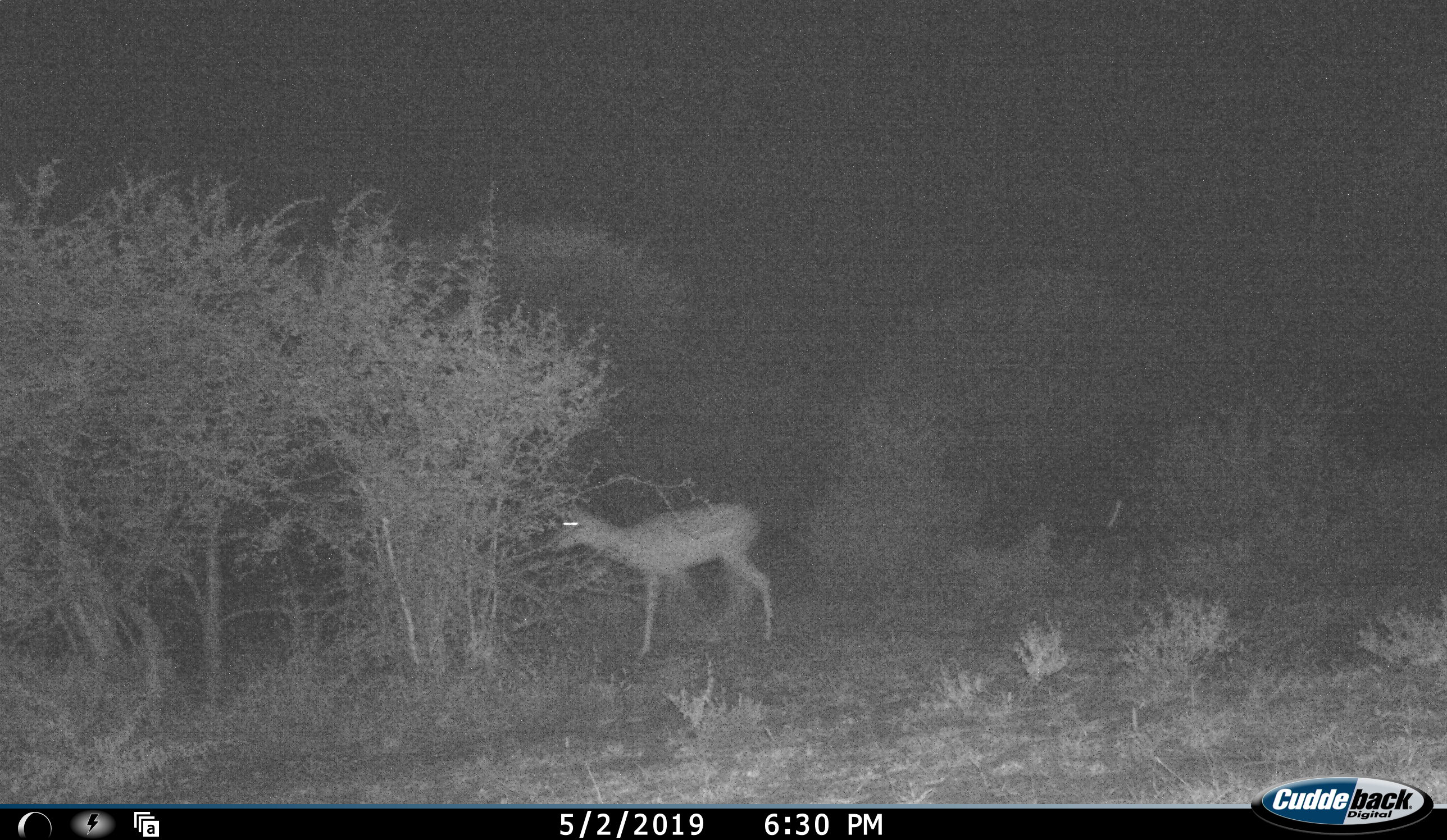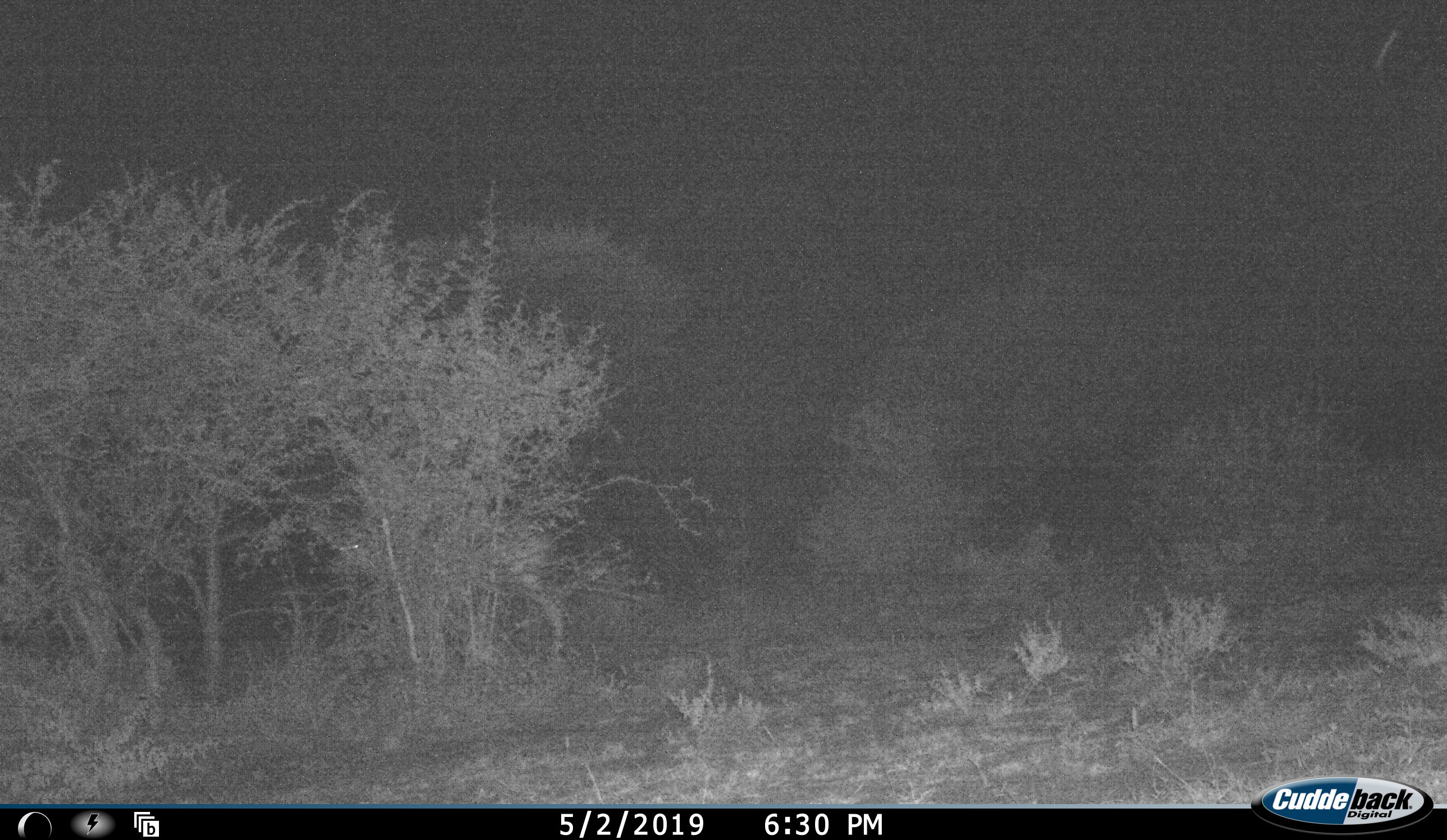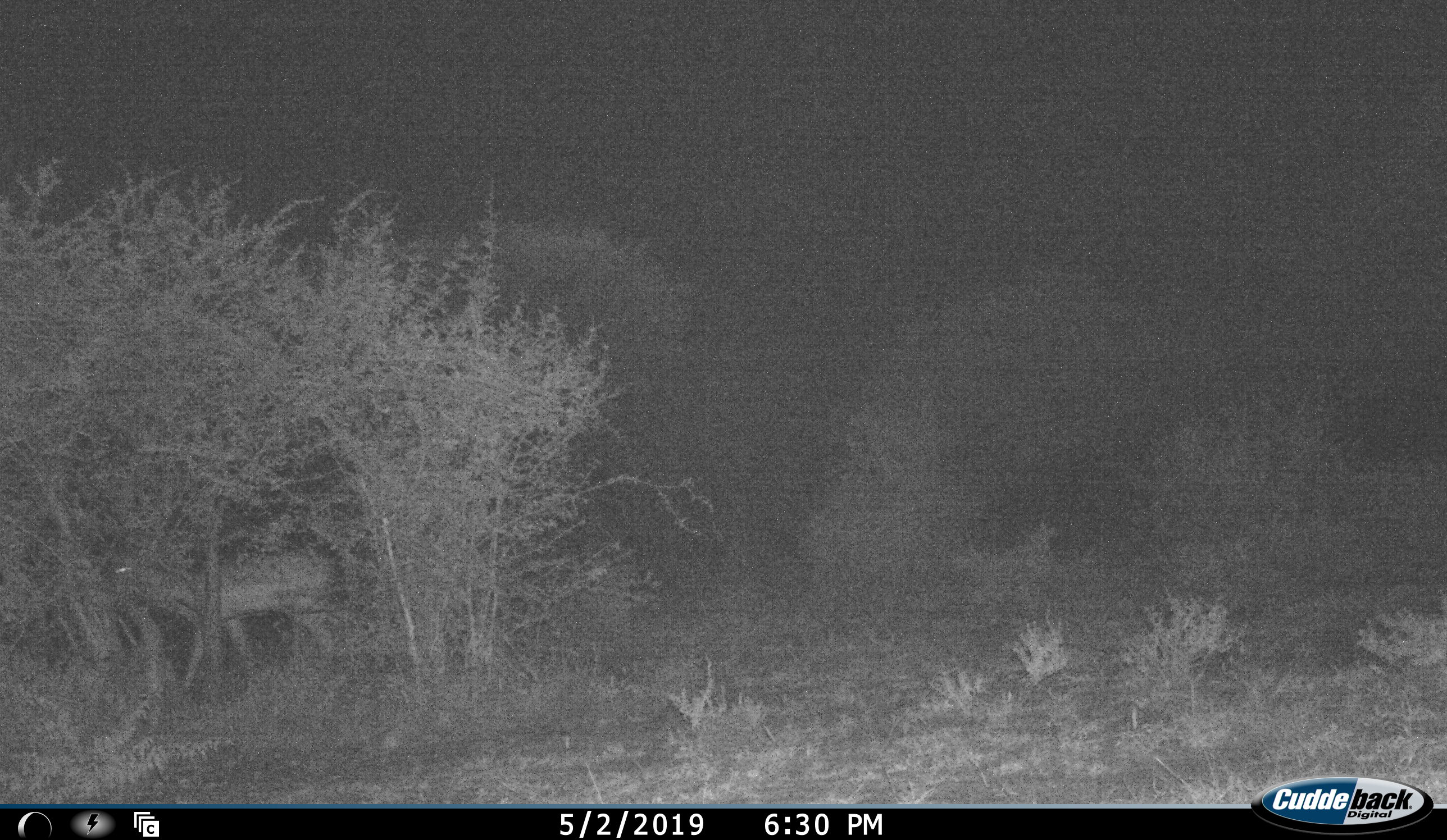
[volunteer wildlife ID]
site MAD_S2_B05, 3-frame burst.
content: unidentified animal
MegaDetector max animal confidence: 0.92